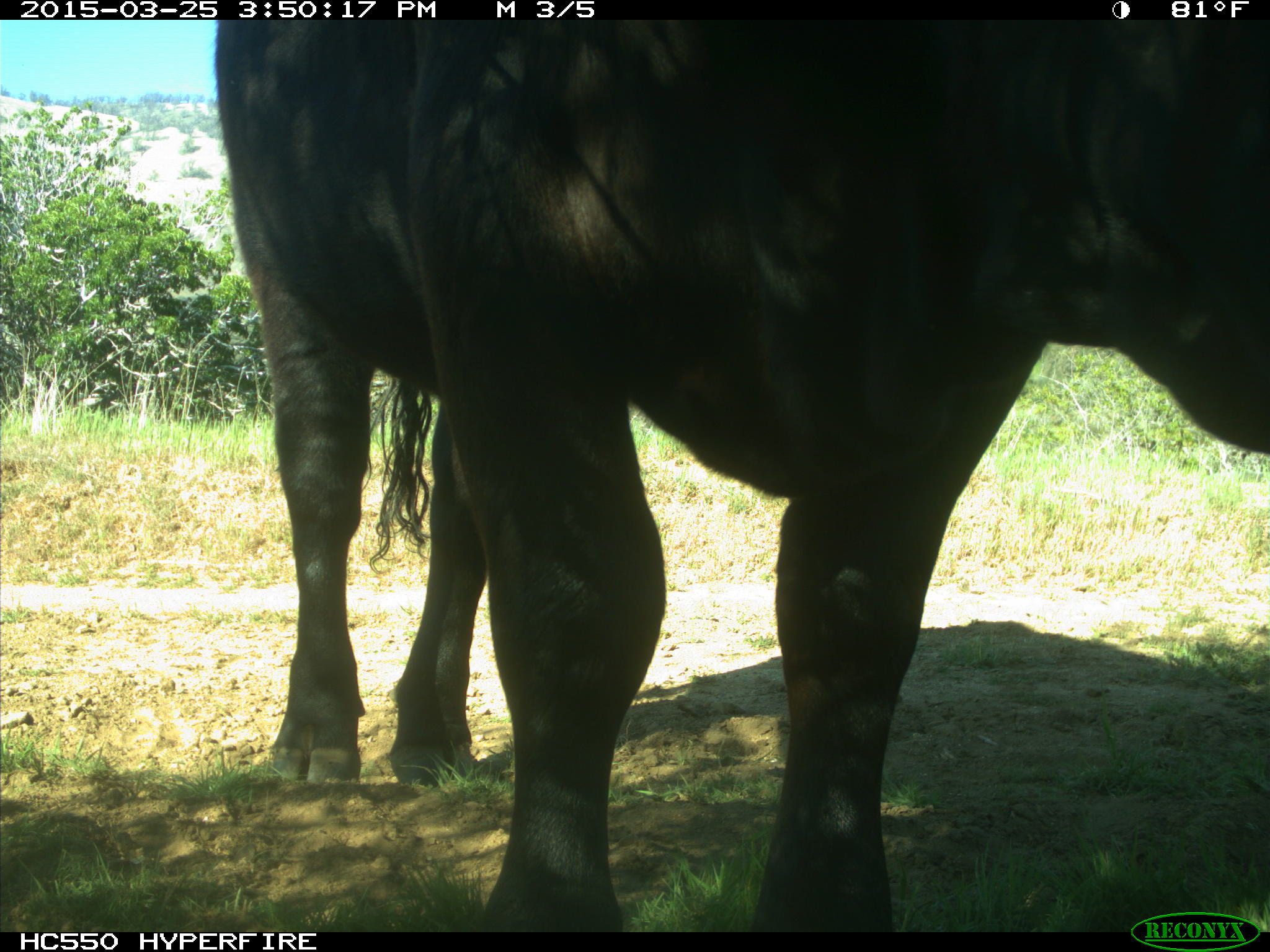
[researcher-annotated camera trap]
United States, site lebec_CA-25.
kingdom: Animalia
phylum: Chordata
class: Mammalia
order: Artiodactyla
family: Bovidae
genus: Bos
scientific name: Bos taurus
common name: domestic cow